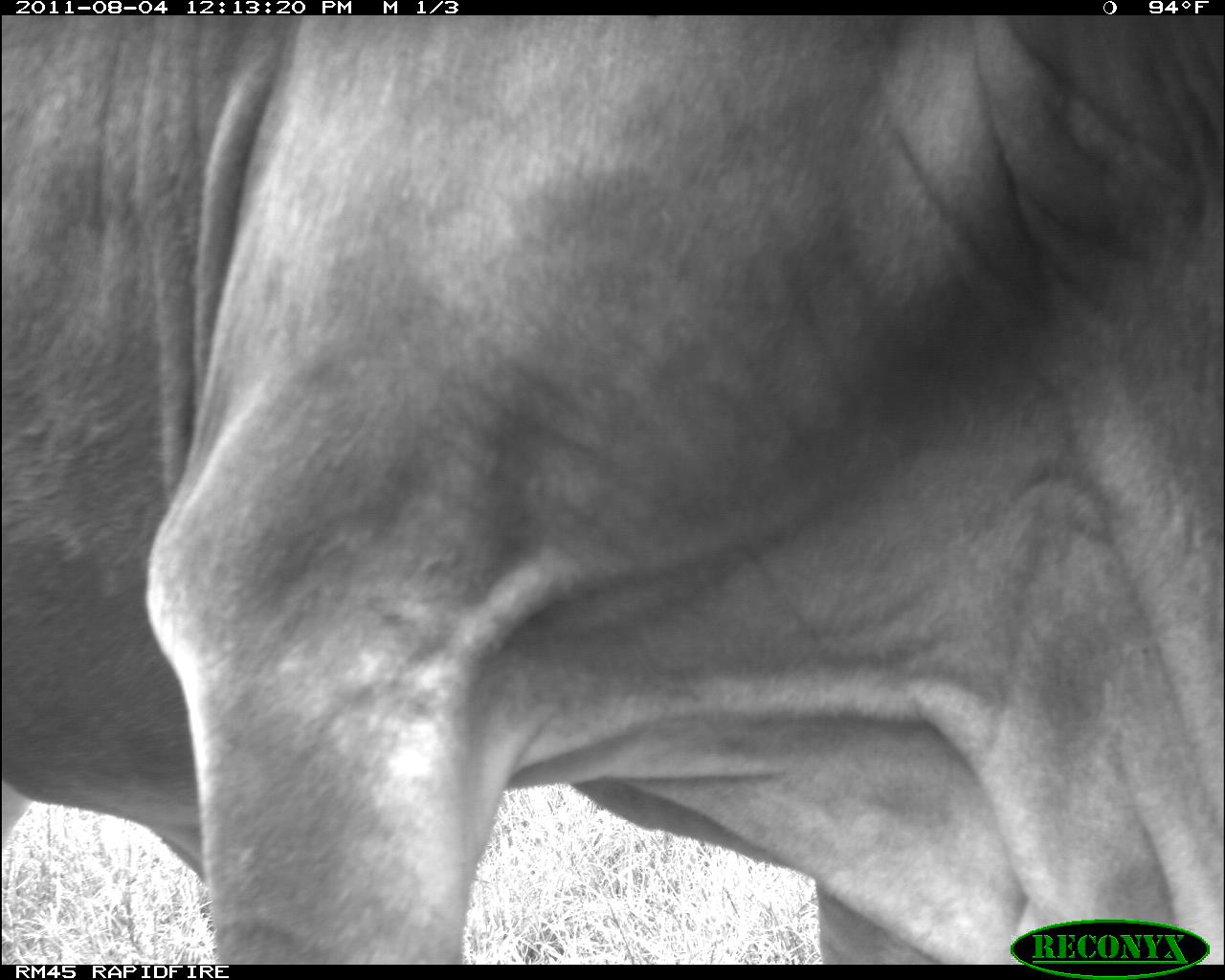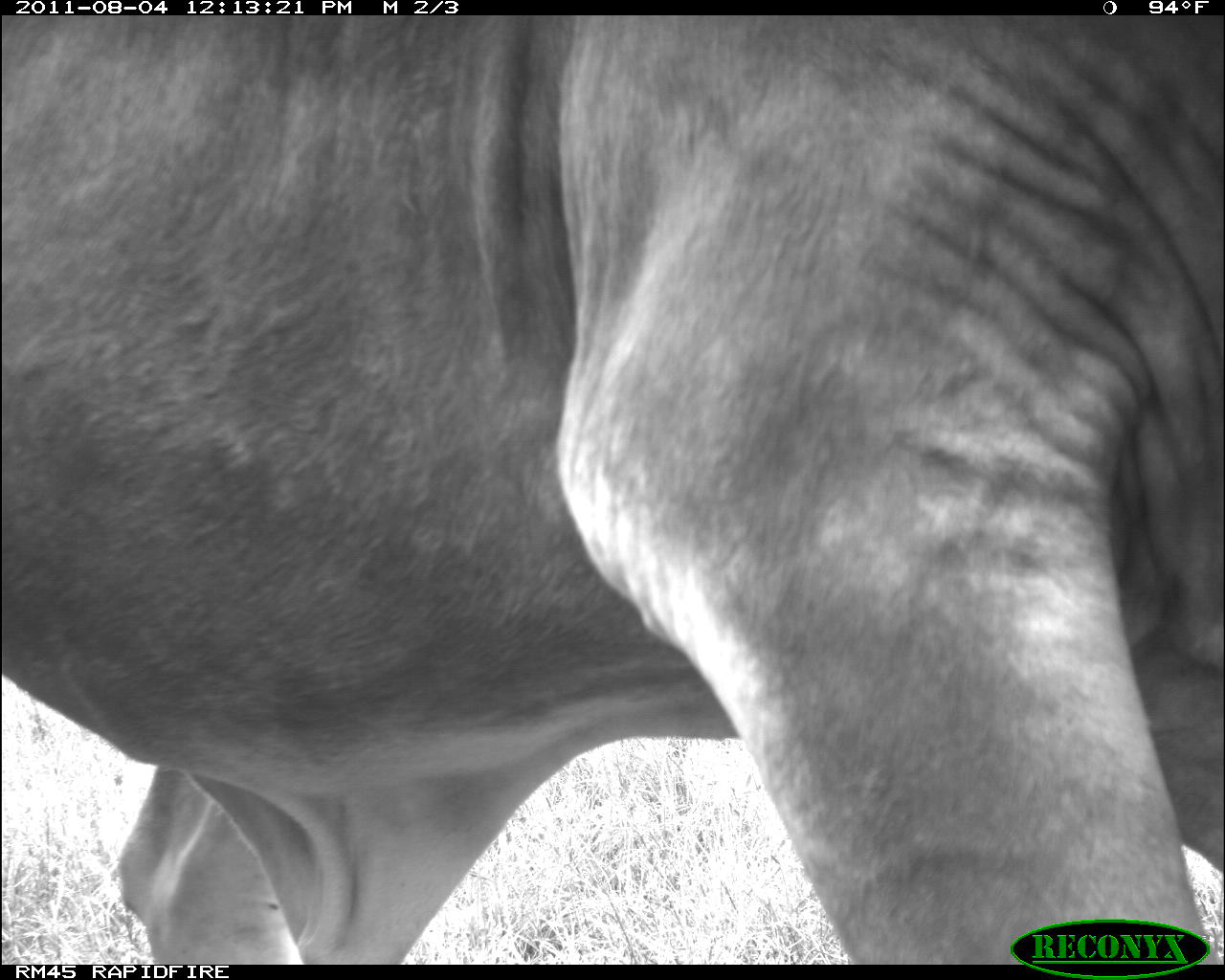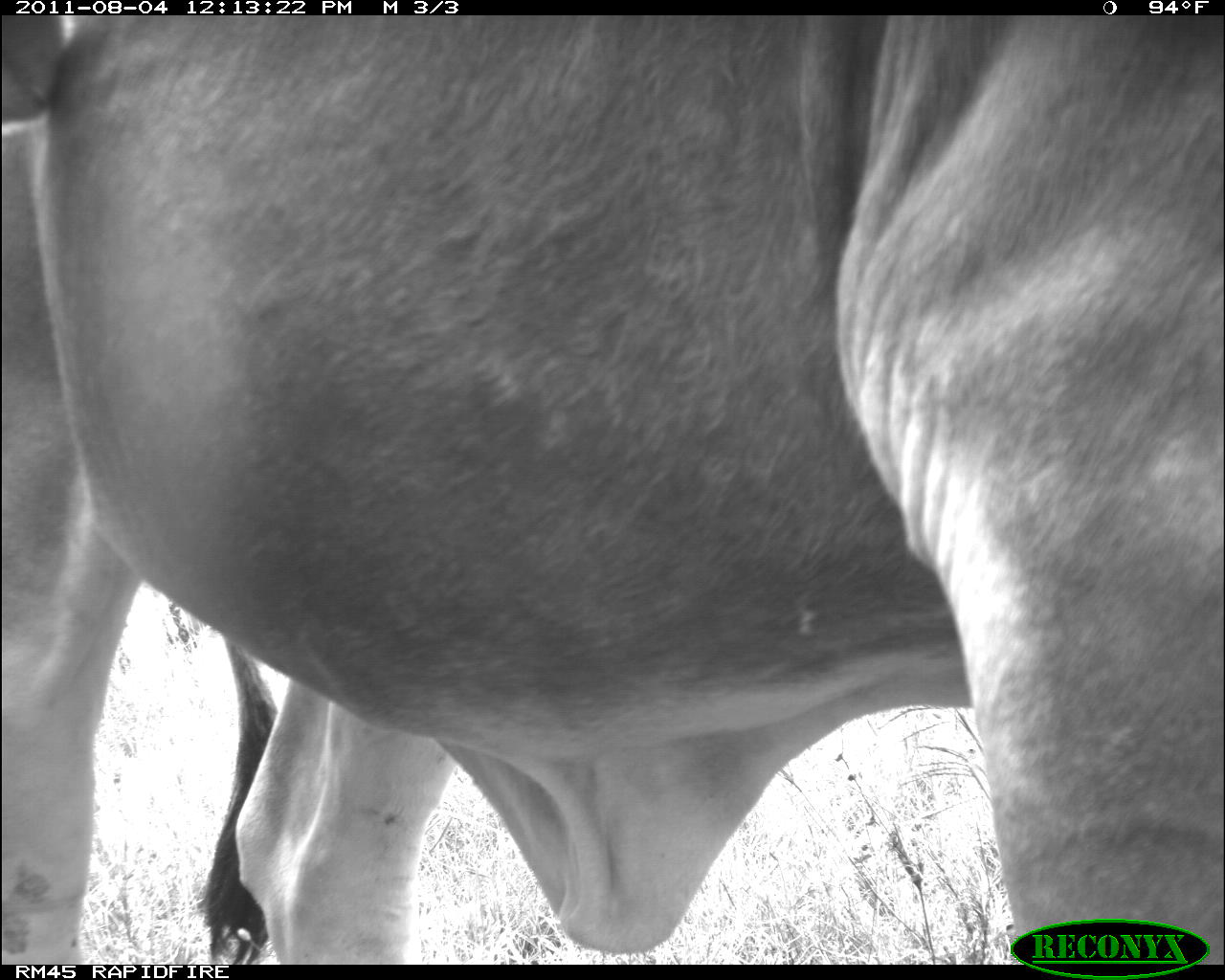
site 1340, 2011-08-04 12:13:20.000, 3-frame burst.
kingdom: Animalia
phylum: Chordata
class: Mammalia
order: Artiodactyla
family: Bovidae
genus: Bos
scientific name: Bos taurus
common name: domestic cattle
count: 1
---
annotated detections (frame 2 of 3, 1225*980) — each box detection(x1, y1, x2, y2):
bos taurus: detection(2, 15, 1225, 964)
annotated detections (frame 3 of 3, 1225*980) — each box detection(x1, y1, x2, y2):
bos taurus: detection(3, 16, 1225, 963)